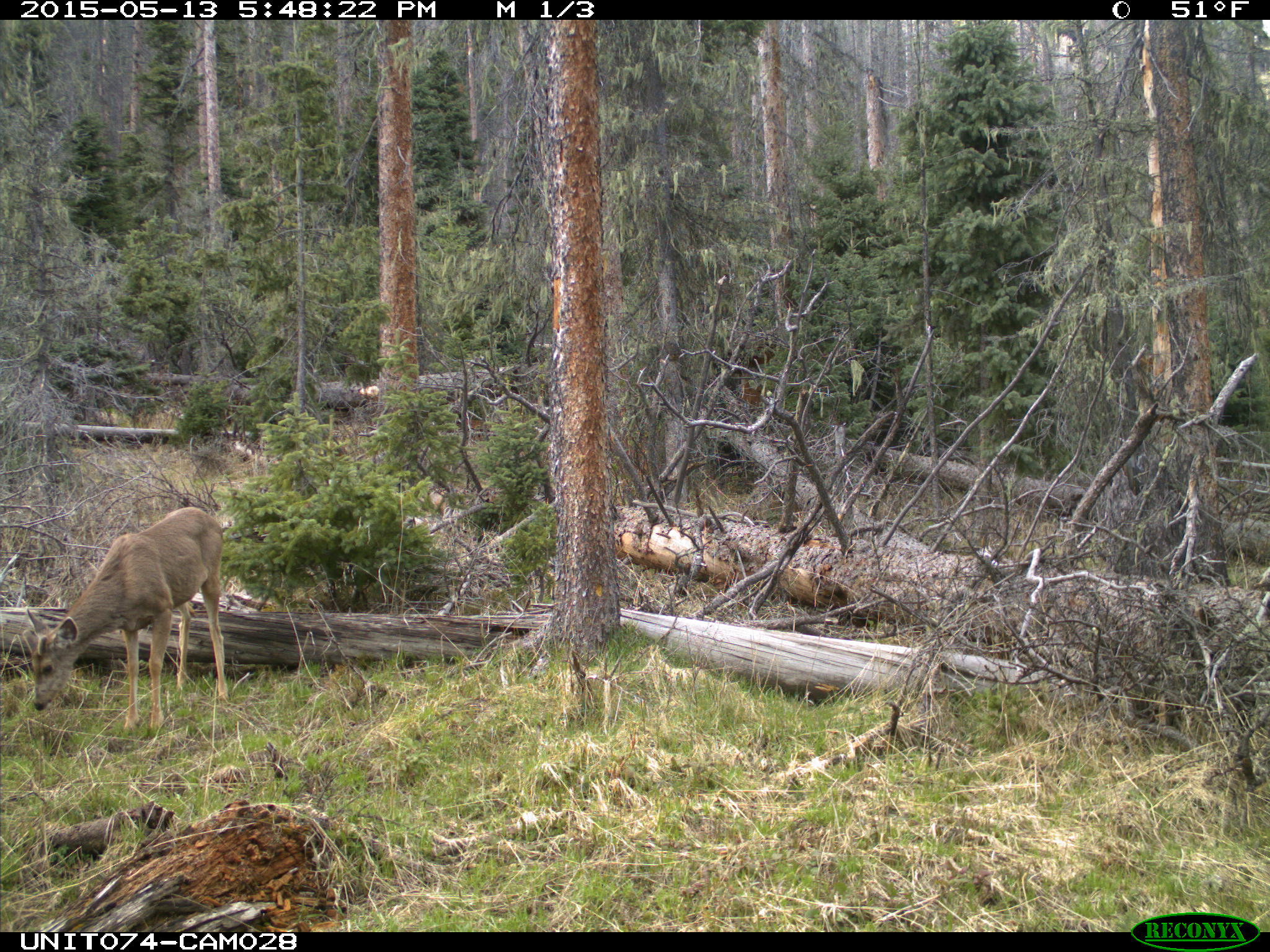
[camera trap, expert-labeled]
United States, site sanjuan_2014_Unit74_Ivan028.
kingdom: Animalia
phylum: Chordata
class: Mammalia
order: Artiodactyla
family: Cervidae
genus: Odocoileus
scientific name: Odocoileus hemionus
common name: mule deer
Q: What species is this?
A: Odocoileus hemionus (mule deer).